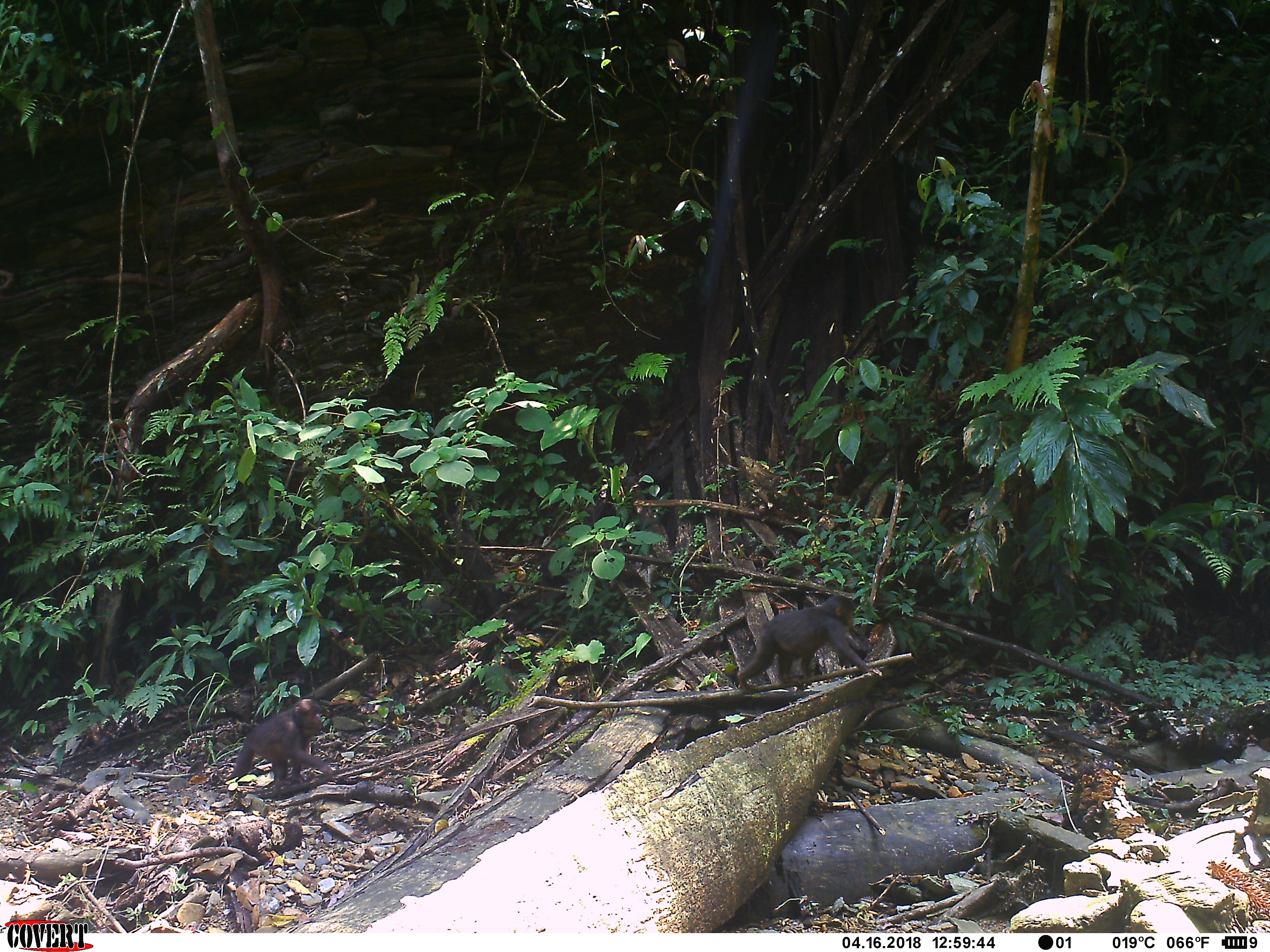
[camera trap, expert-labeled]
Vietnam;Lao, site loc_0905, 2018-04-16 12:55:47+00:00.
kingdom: Animalia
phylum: Chordata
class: Mammalia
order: Primates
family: Cercopithecidae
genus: Macaca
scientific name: Macaca arctoides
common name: stump-tailed macaque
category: stump tailed macaque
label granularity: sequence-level